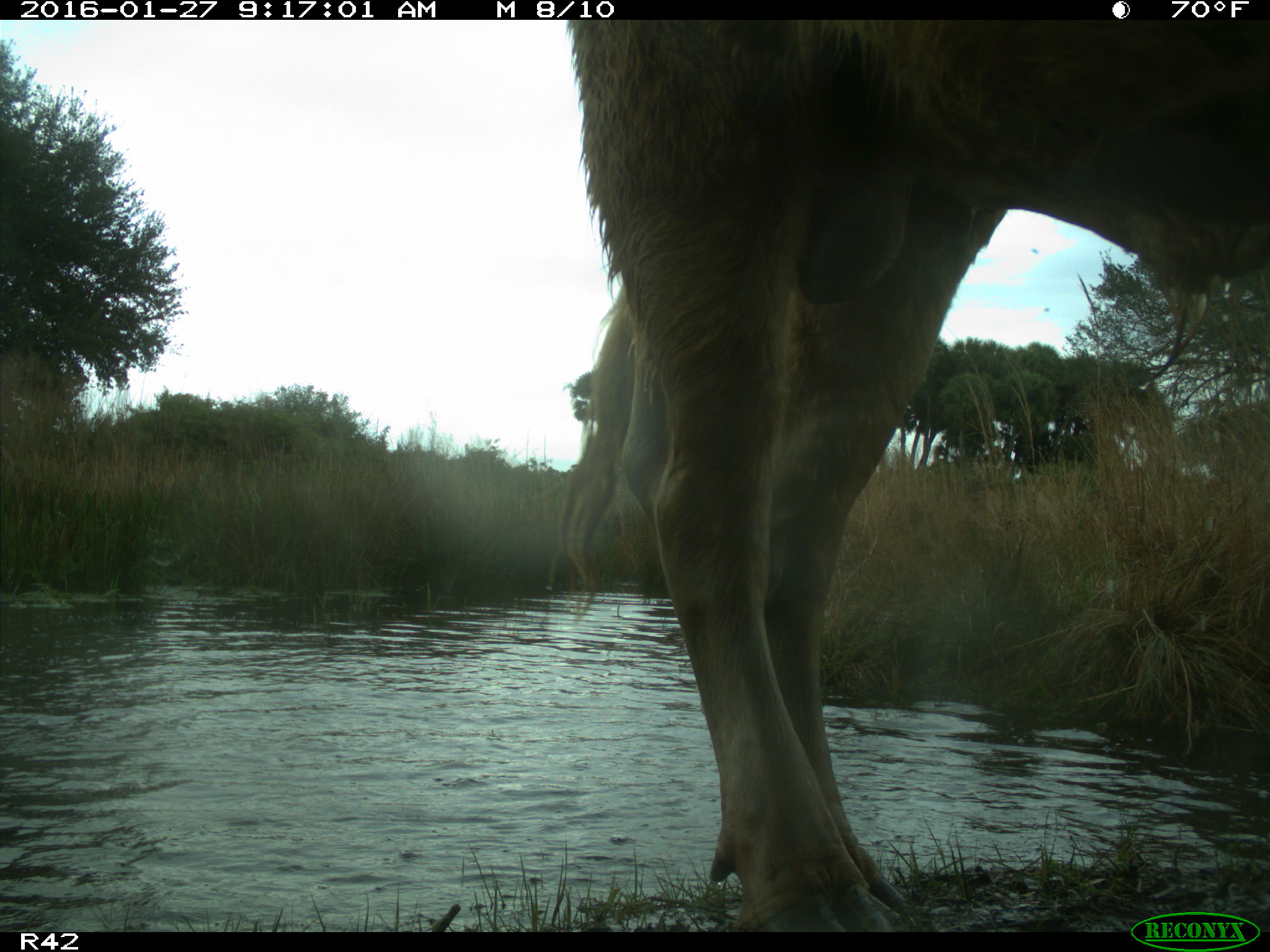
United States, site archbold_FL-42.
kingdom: Animalia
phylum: Chordata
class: Mammalia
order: Artiodactyla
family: Bovidae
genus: Bos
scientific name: Bos taurus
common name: domestic cow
Bos taurus (domestic cow).